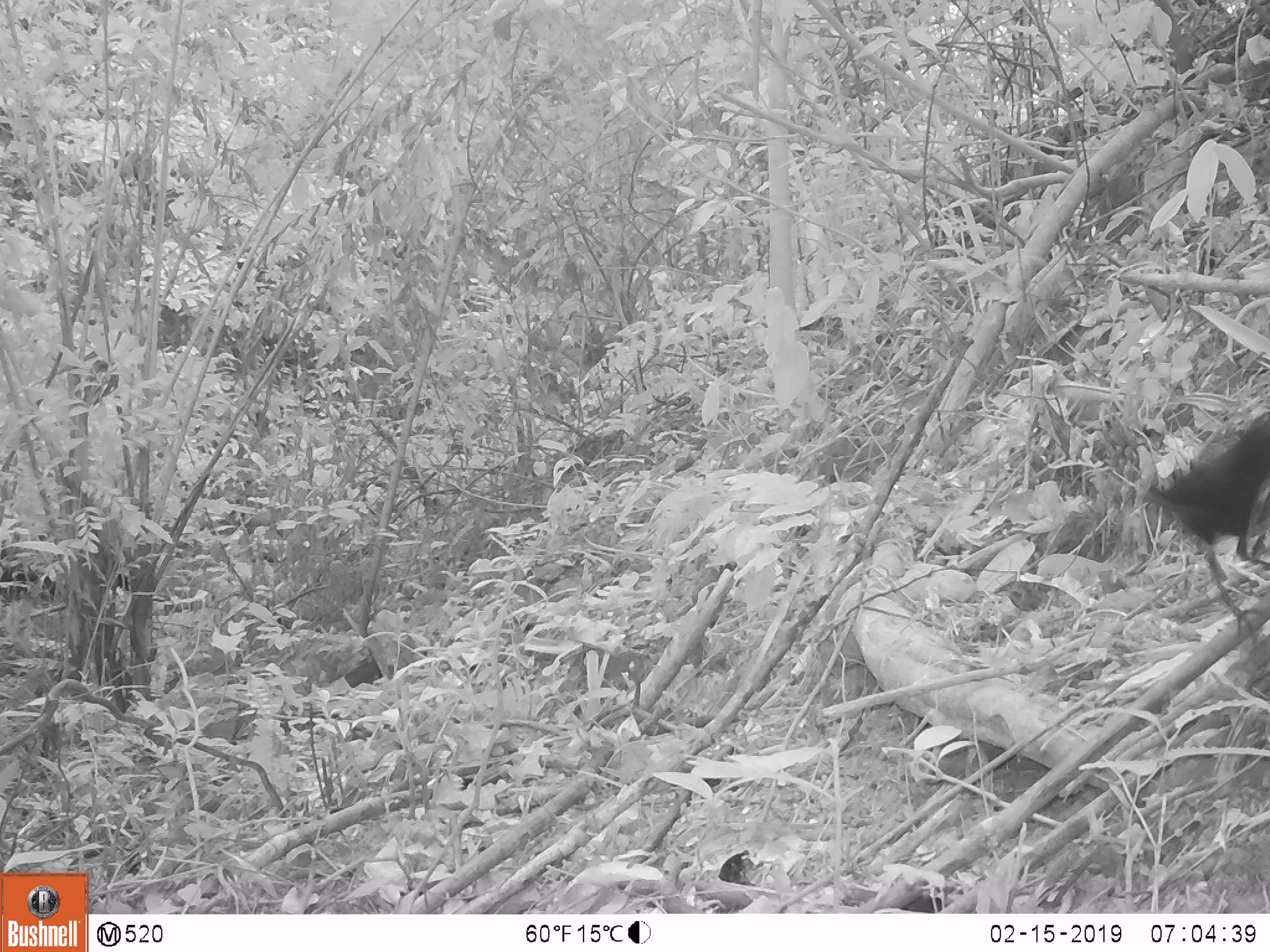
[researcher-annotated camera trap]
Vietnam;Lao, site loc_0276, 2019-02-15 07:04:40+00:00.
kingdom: Animalia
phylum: Chordata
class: Aves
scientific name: Aves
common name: bird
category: unidentified bird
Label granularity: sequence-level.